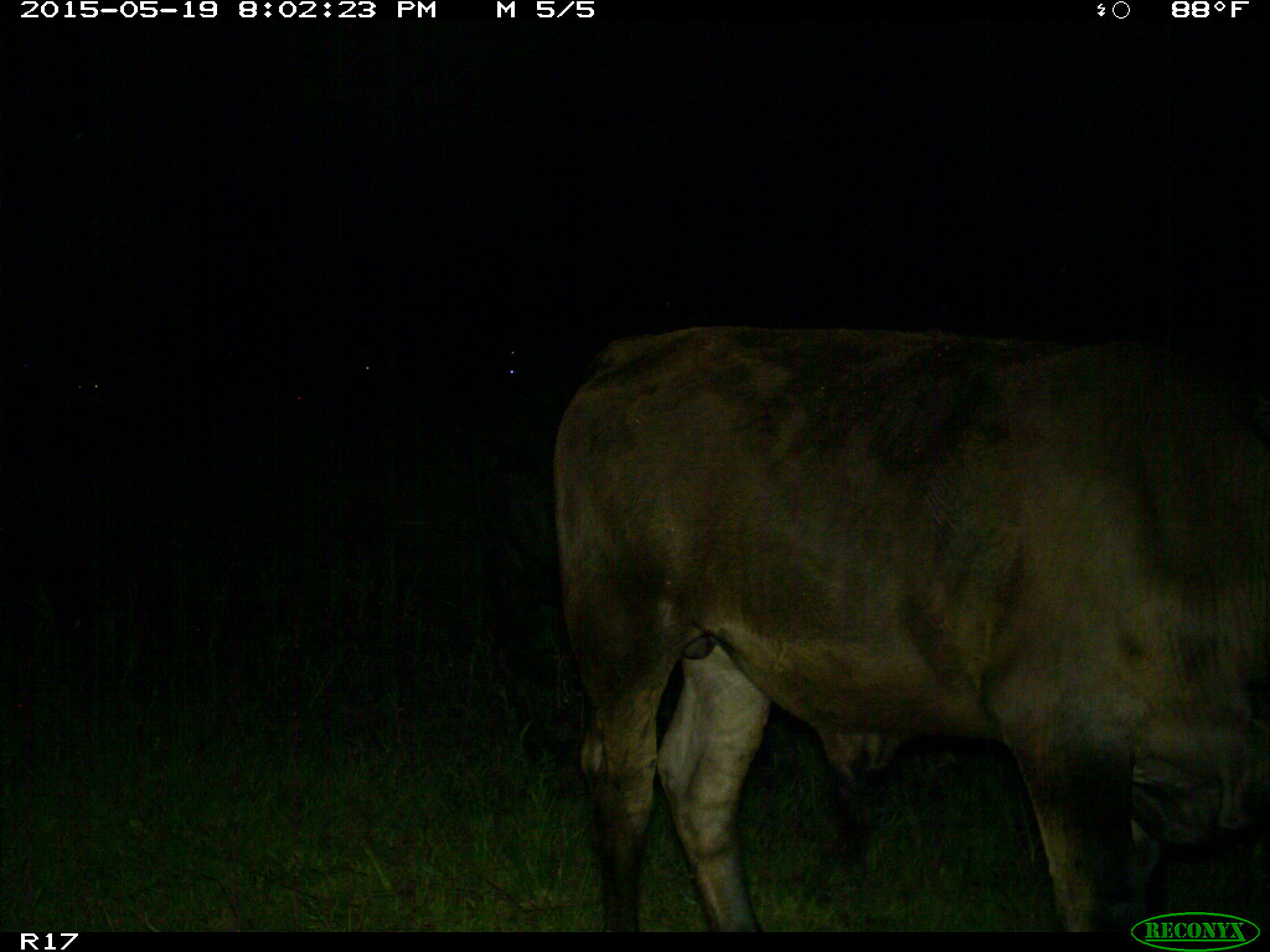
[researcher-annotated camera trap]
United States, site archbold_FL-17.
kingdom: Animalia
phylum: Chordata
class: Mammalia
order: Artiodactyla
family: Bovidae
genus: Bos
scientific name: Bos taurus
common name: domestic cow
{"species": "Bos taurus (domestic cow)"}